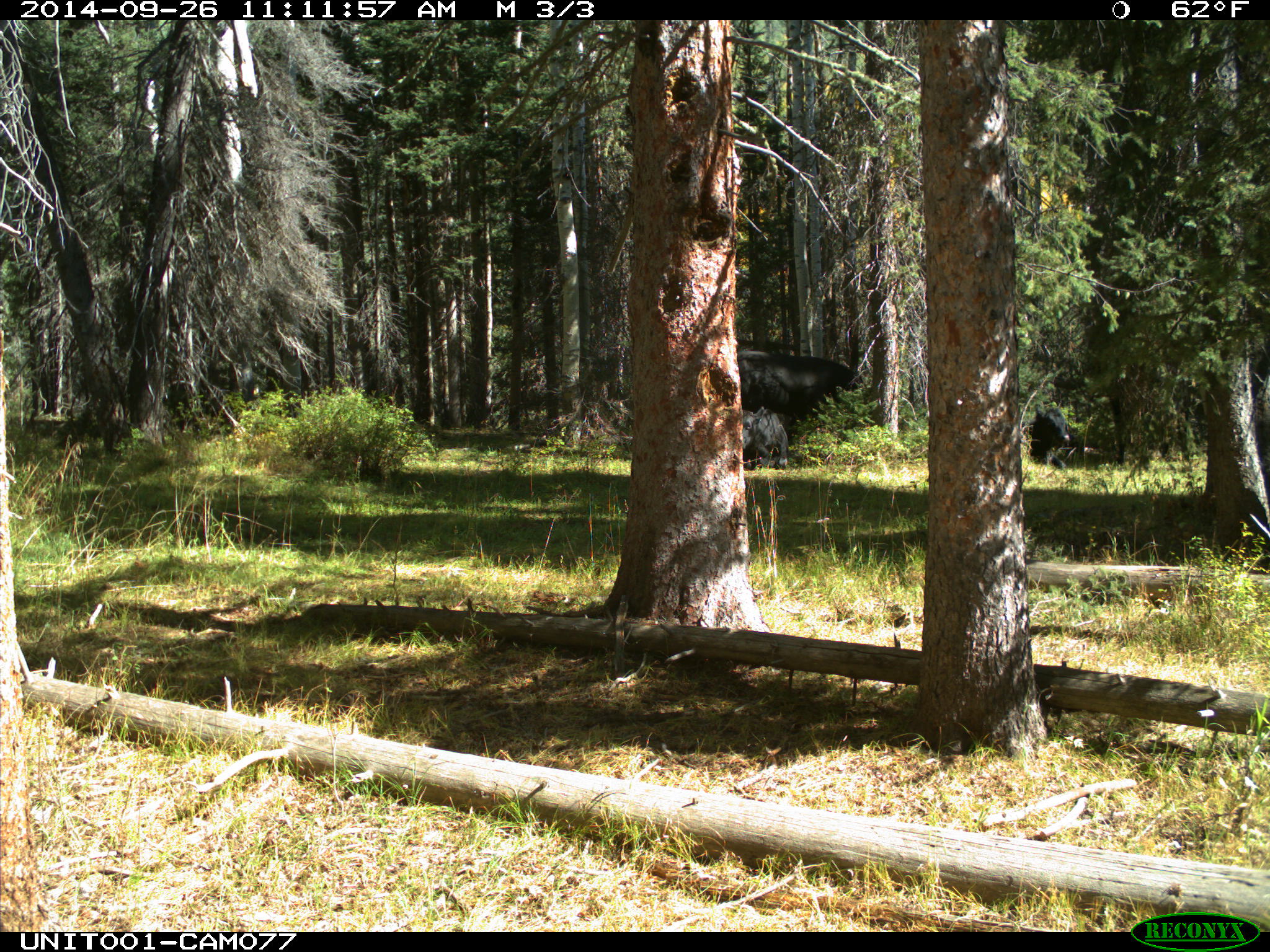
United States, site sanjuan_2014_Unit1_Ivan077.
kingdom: Animalia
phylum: Chordata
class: Mammalia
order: Artiodactyla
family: Bovidae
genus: Bos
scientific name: Bos taurus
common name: domestic cow